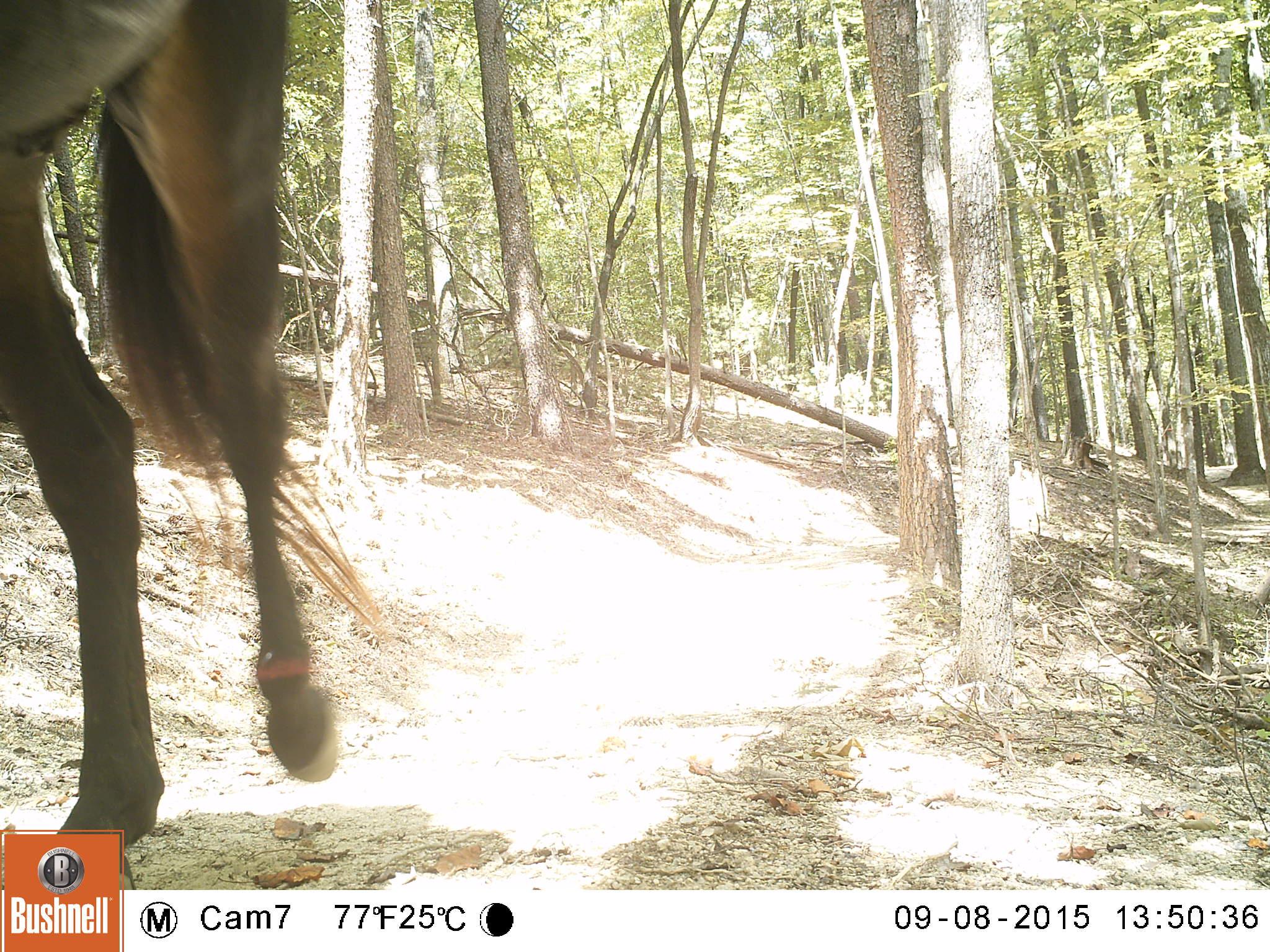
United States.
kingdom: Animalia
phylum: Chordata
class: Mammalia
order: Perissodactyla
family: Equidae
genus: Equus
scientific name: Equus caballus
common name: horse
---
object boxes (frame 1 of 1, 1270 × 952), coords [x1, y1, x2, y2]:
Horse: [0, 0, 359, 865]